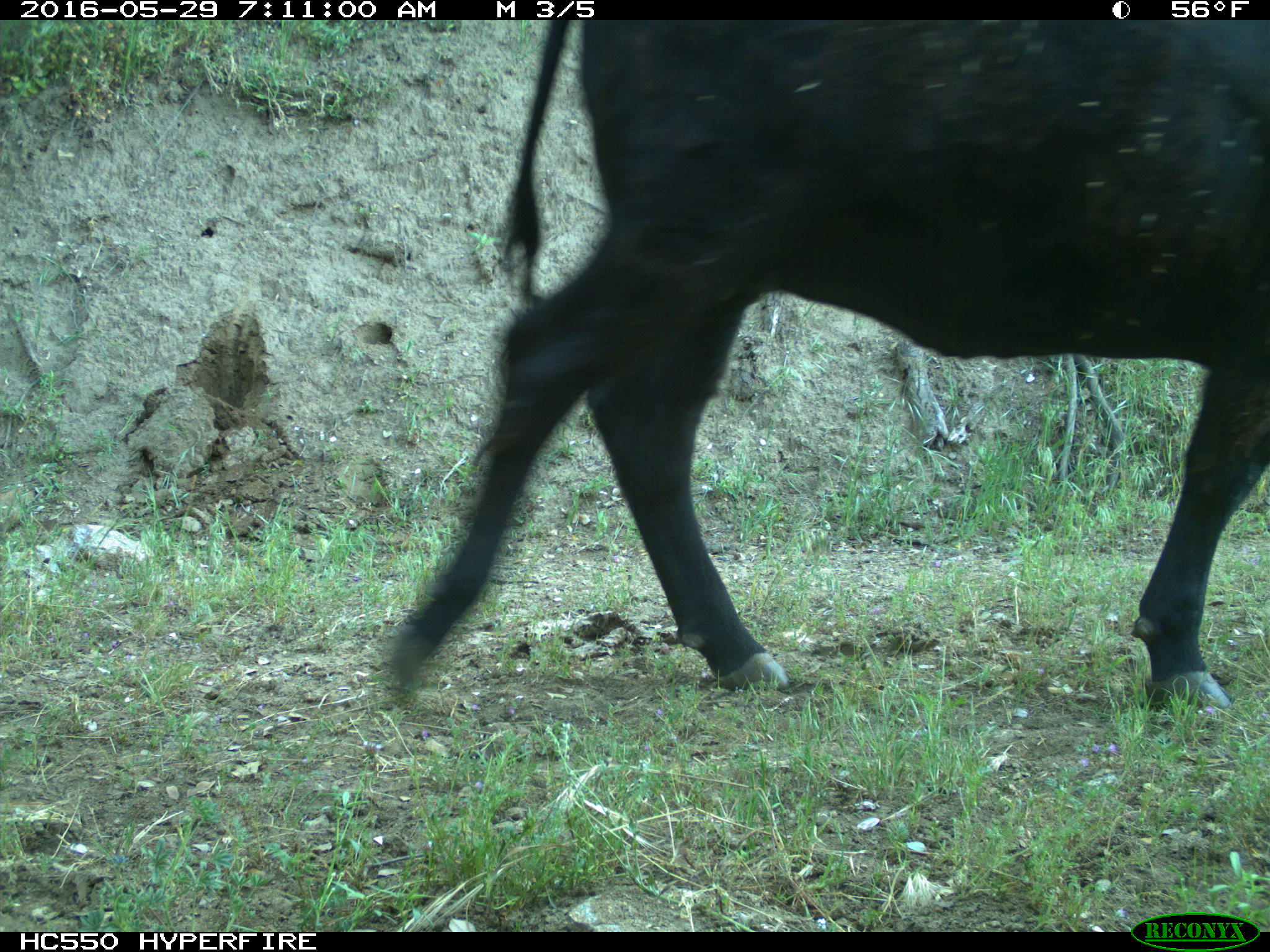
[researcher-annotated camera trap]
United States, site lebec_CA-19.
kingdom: Animalia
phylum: Chordata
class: Mammalia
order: Artiodactyla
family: Bovidae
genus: Bos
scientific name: Bos taurus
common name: domestic cow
Bos taurus (domestic cow).